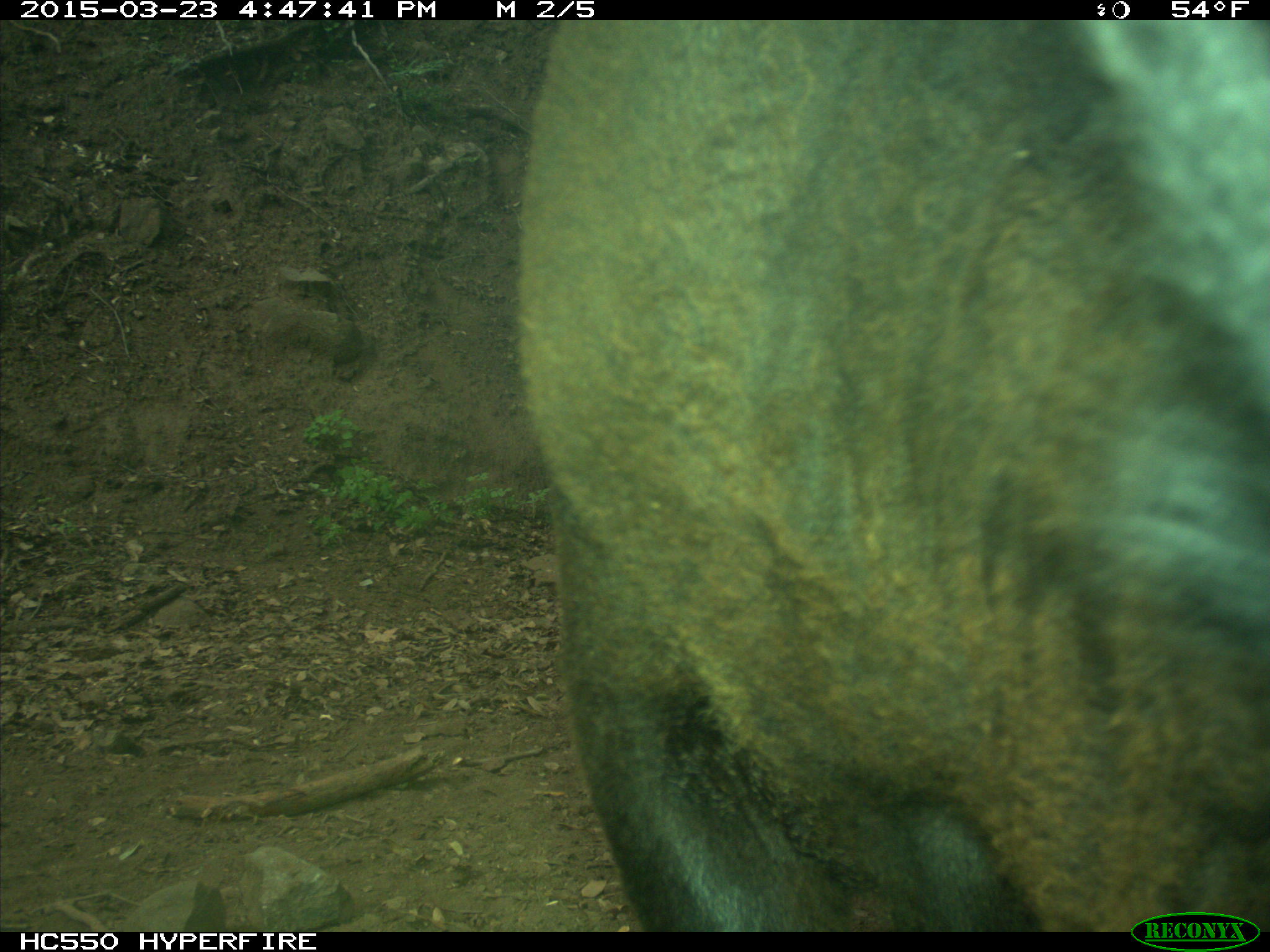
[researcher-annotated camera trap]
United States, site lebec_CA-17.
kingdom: Animalia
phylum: Chordata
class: Mammalia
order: Artiodactyla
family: Bovidae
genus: Bos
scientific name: Bos taurus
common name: domestic cow